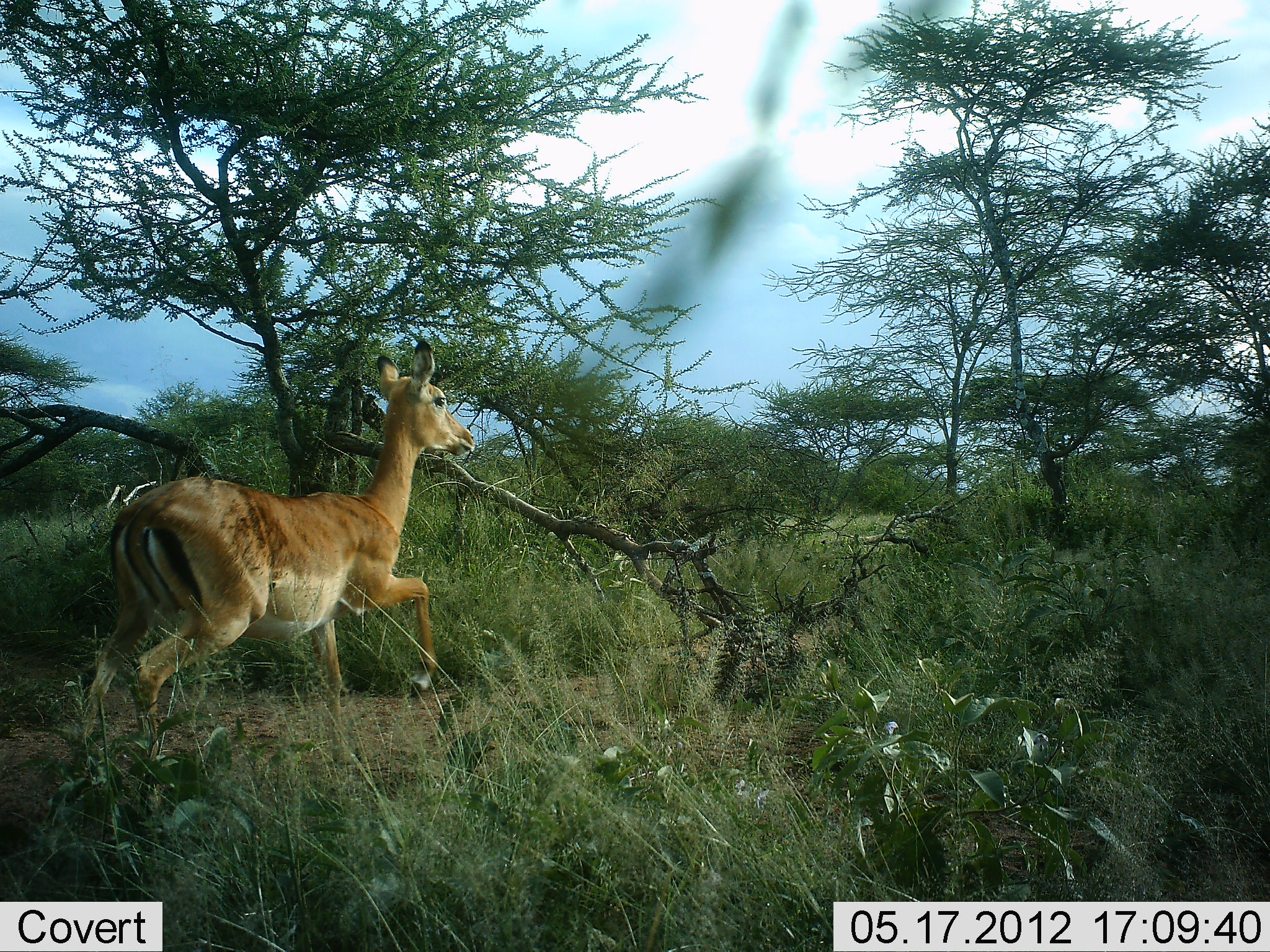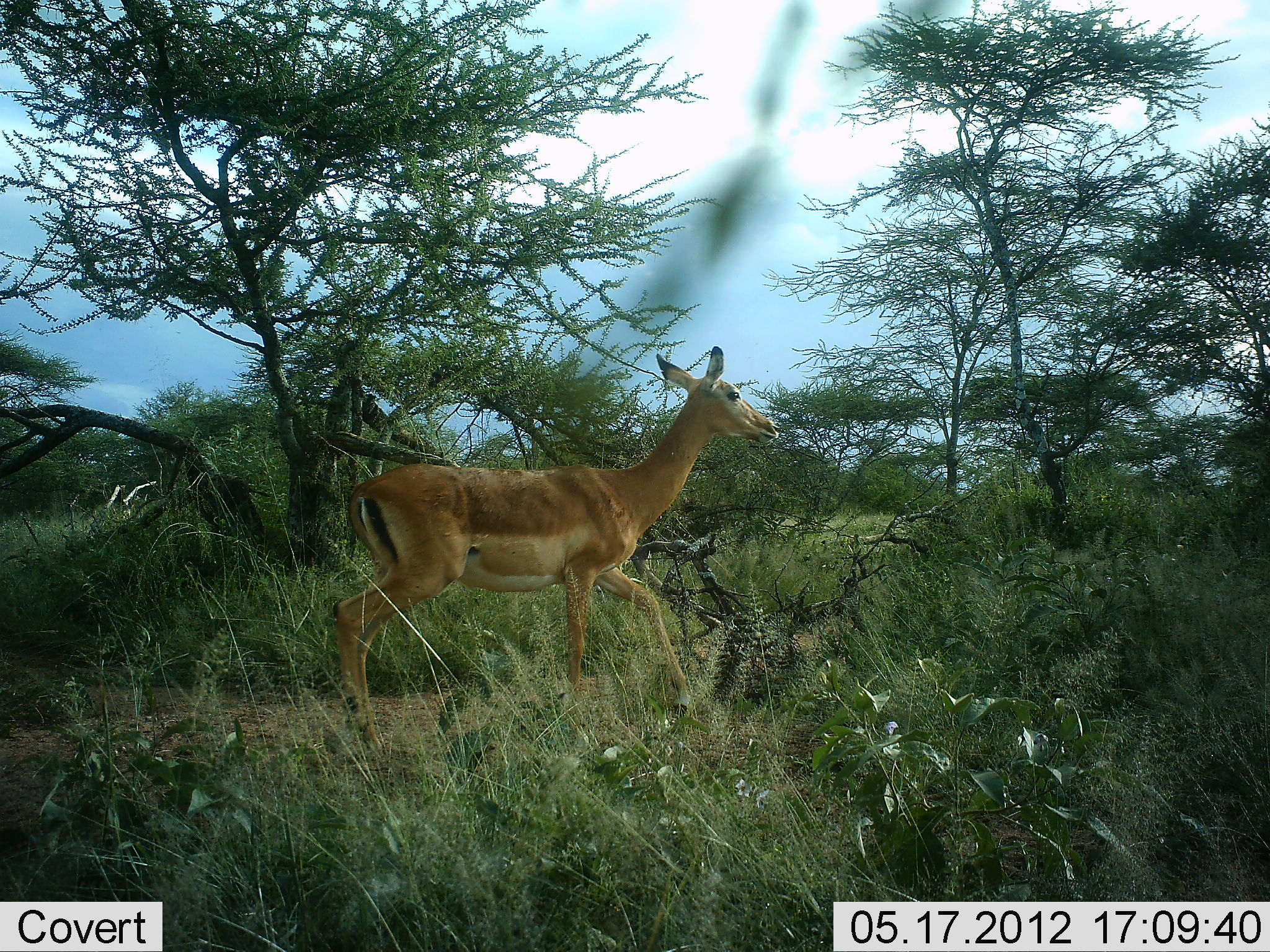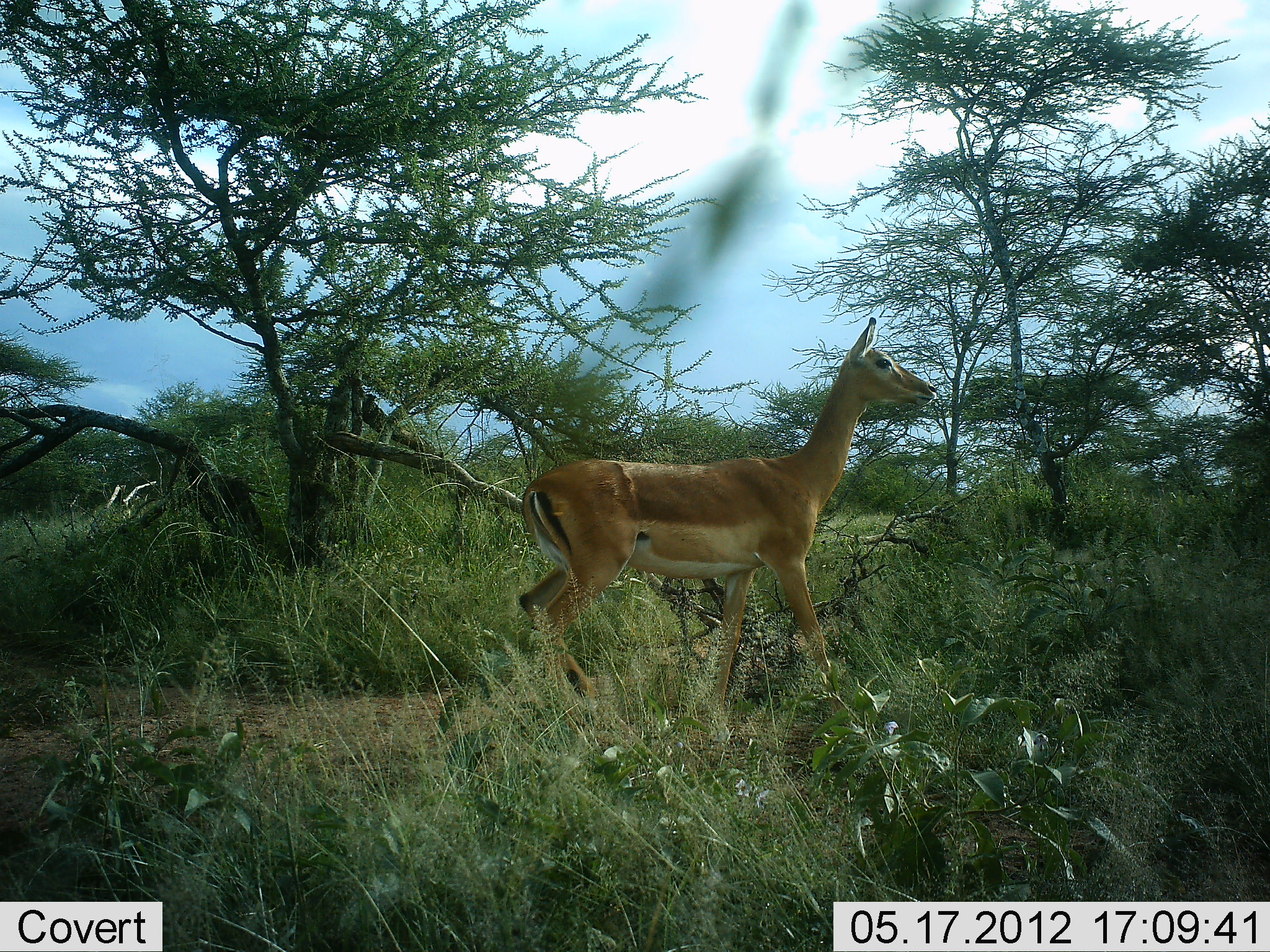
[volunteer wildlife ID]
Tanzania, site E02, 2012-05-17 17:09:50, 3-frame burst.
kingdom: Animalia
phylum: Chordata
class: Mammalia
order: Artiodactyla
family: Bovidae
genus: Aepyceros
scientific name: Aepyceros melampus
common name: impala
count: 1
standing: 10%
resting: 0%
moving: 90%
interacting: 0%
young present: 0%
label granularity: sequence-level